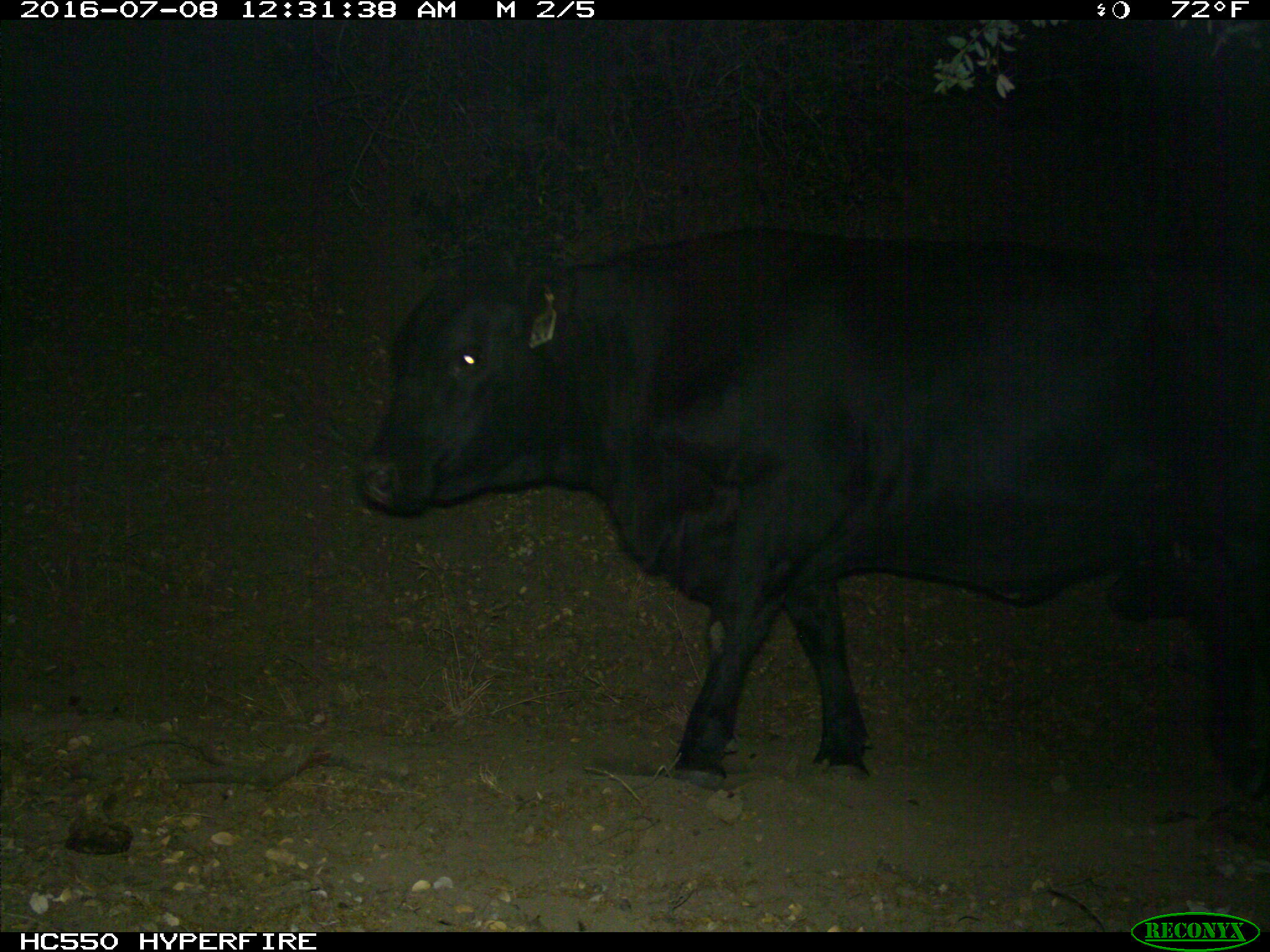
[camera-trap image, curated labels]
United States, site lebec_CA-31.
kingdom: Animalia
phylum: Chordata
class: Mammalia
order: Artiodactyla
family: Bovidae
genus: Bos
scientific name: Bos taurus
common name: domestic cow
Bos taurus (domestic cow).